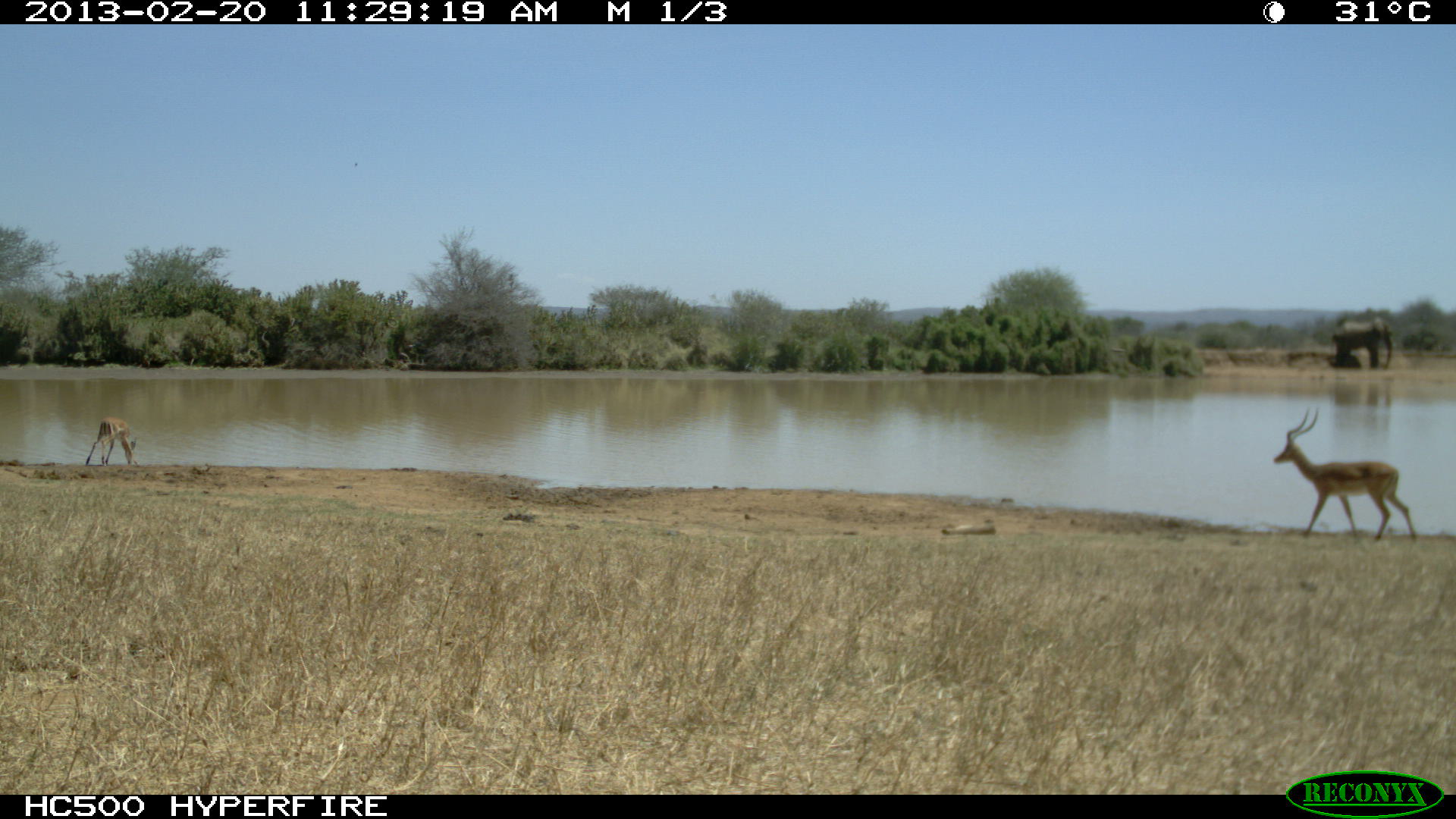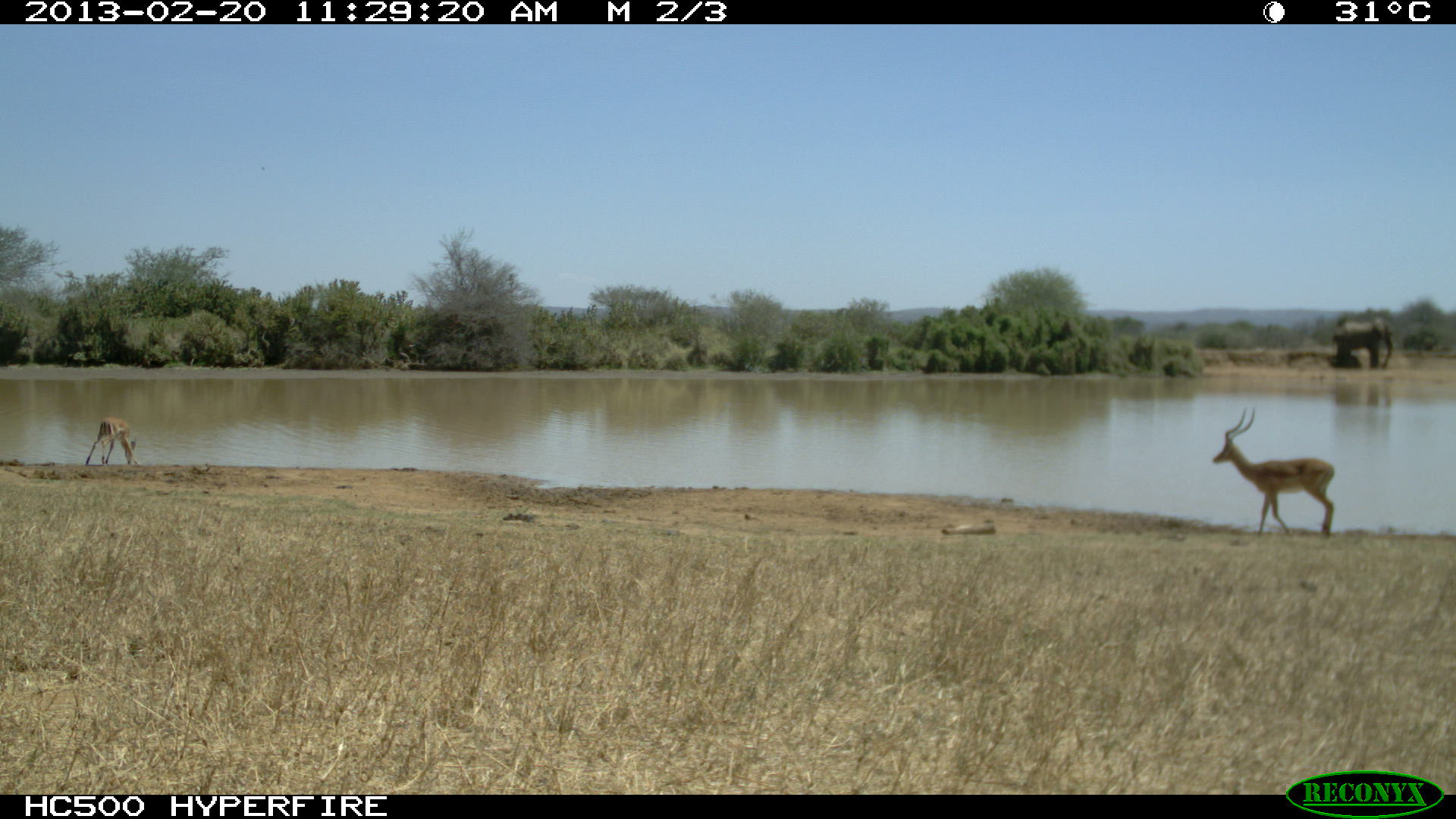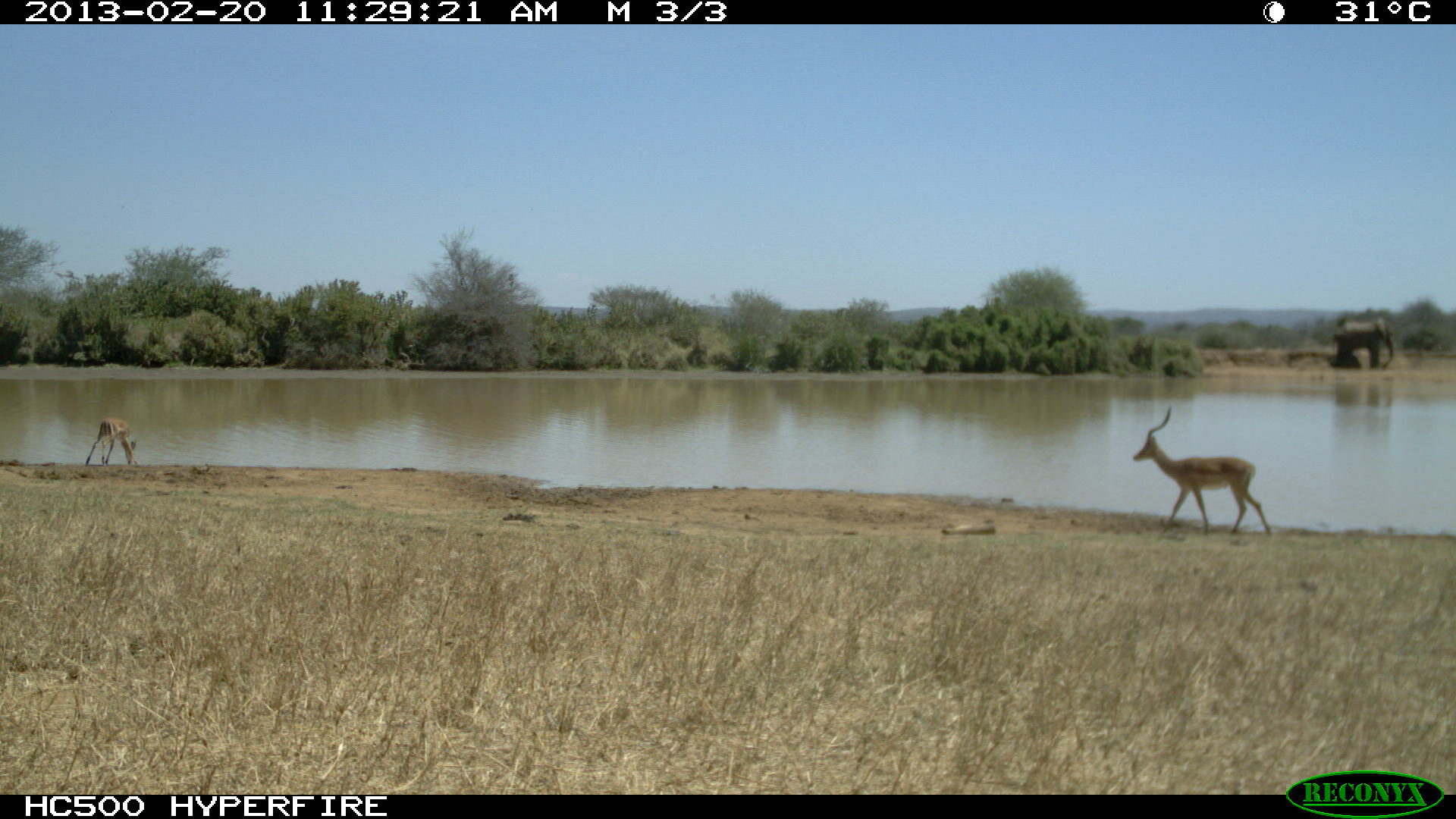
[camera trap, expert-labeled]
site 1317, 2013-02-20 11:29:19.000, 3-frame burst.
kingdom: Animalia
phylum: Chordata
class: Mammalia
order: Artiodactyla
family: Bovidae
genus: Aepyceros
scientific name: Aepyceros melampus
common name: impala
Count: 2.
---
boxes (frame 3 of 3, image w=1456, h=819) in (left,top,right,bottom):
aepyceros melampus: (1133,404,1272,537); (1334,316,1394,370); (86,417,138,468); (1328,354,1361,369)